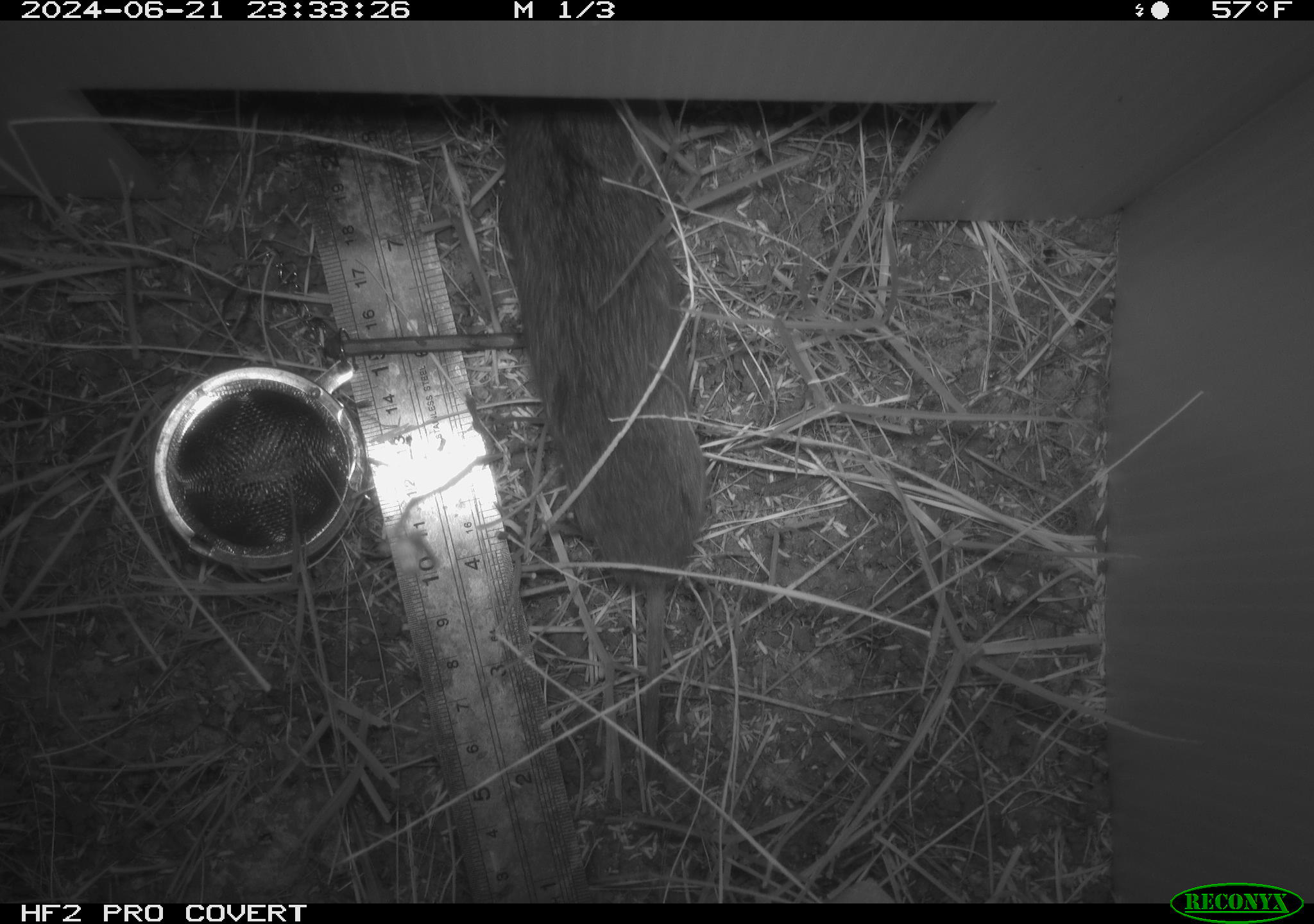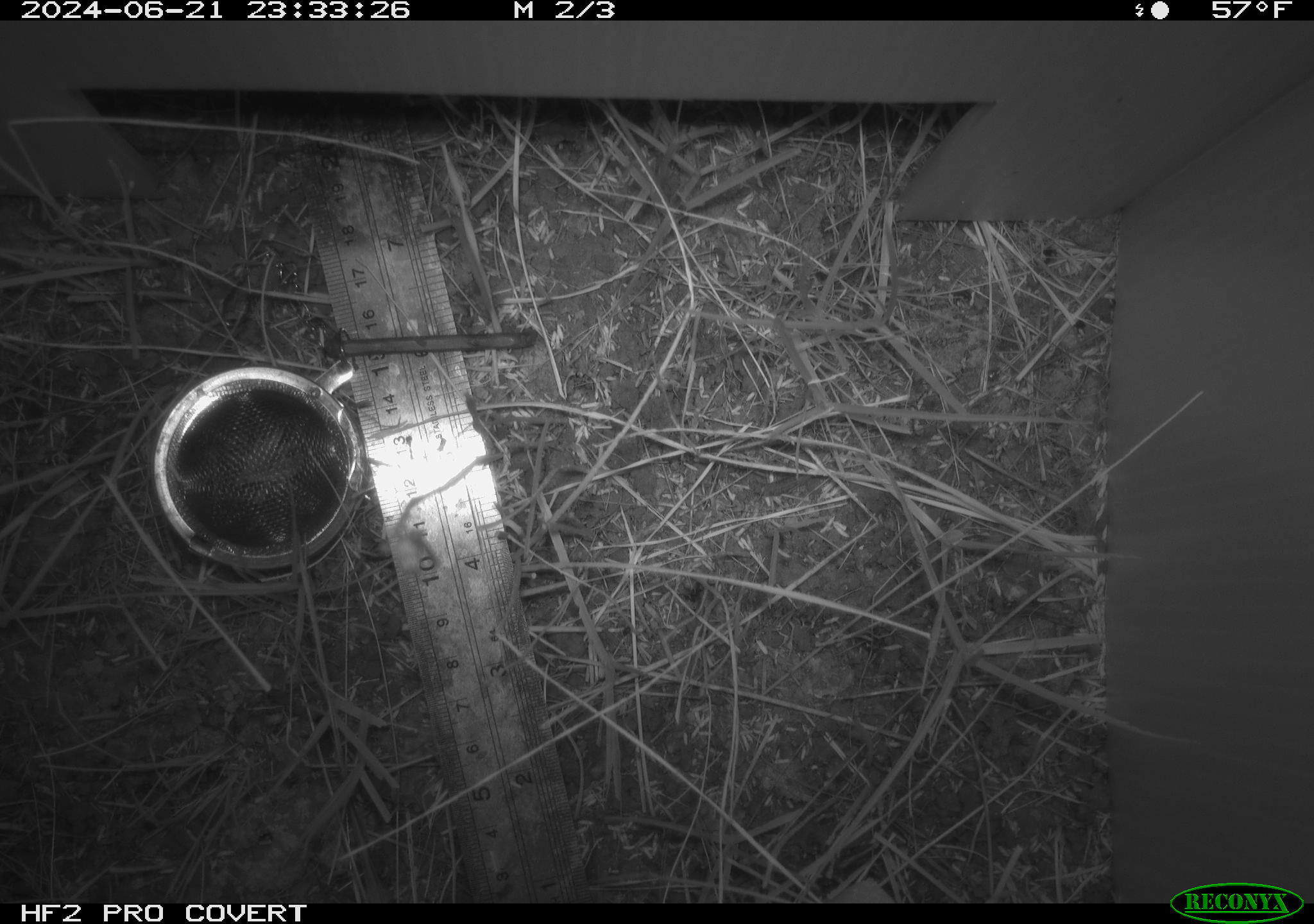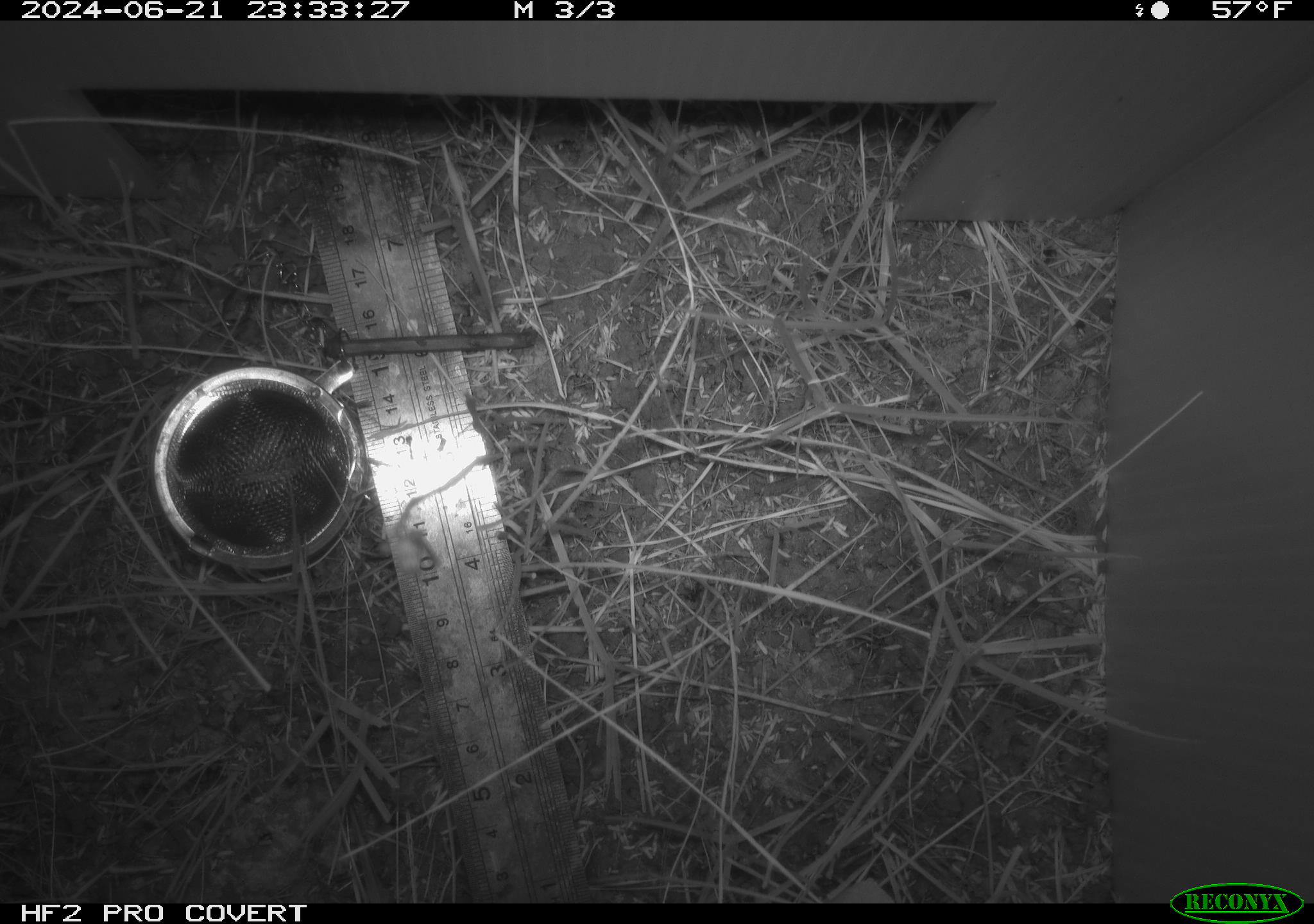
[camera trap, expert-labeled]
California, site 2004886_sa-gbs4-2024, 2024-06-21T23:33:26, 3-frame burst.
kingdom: Animalia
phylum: Chordata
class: Mammalia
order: Rodentia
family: Cricetidae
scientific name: Arvicolinae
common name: voles, lemmings, and muskrats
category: arvicolinae subfamily